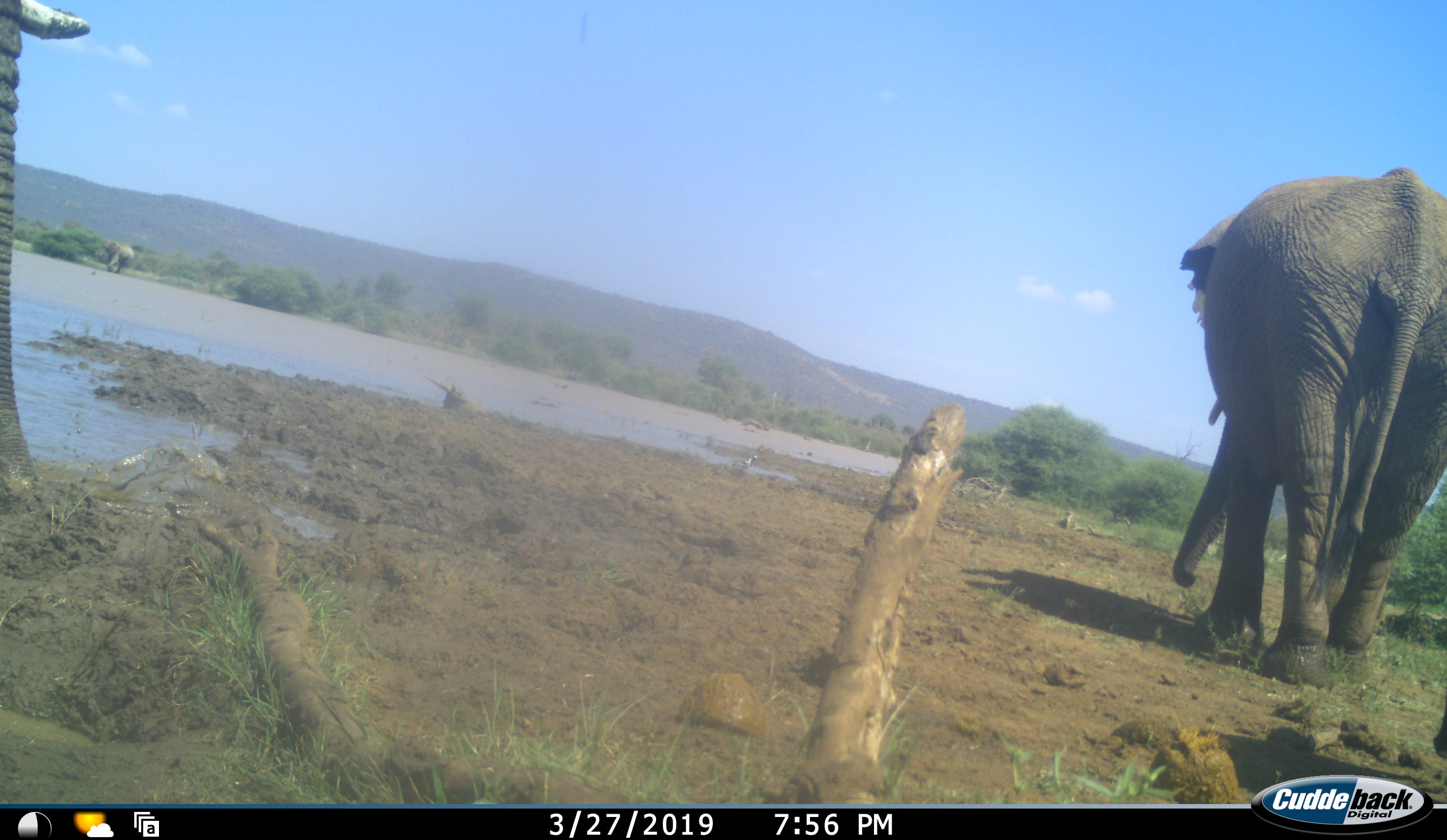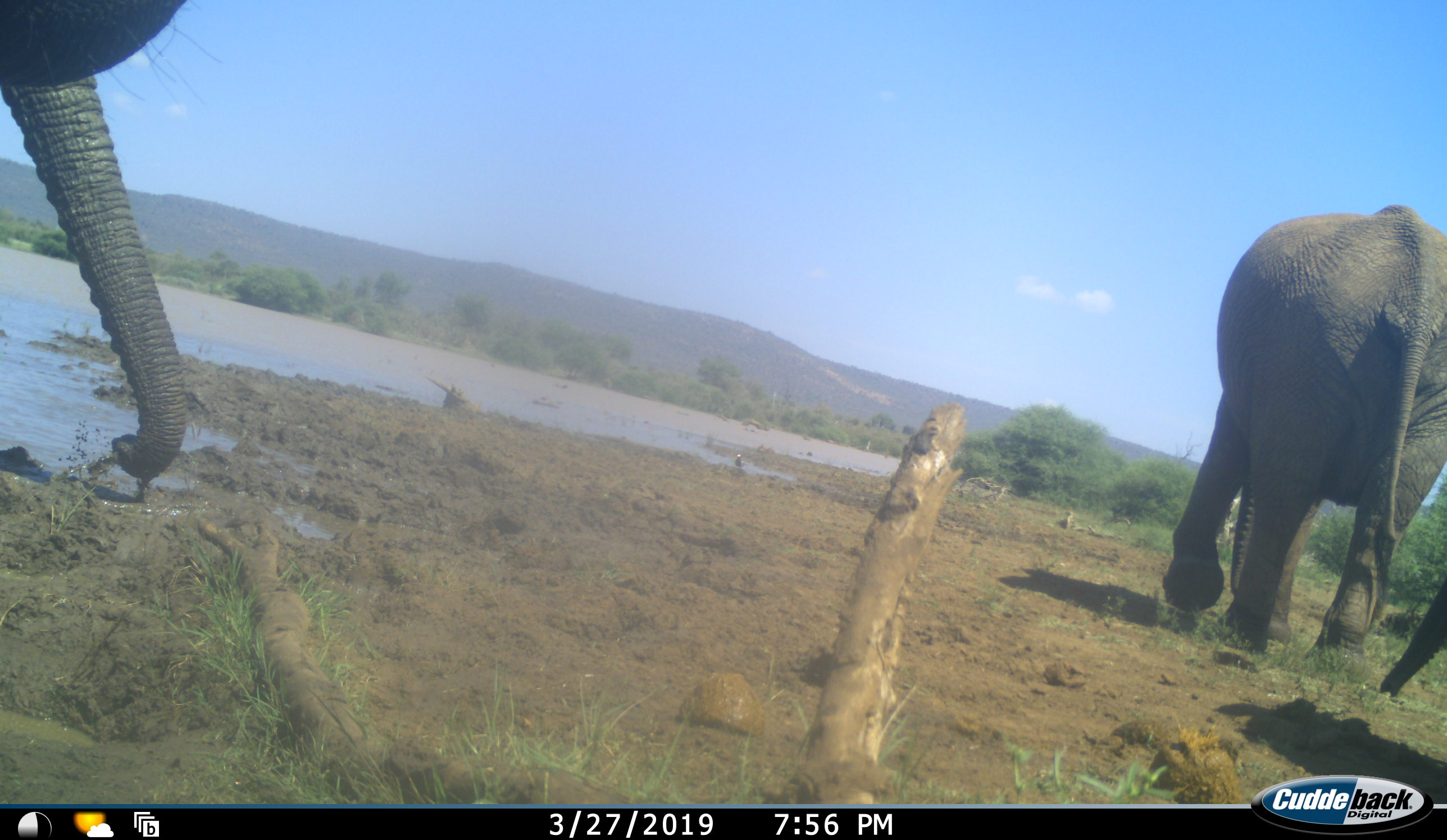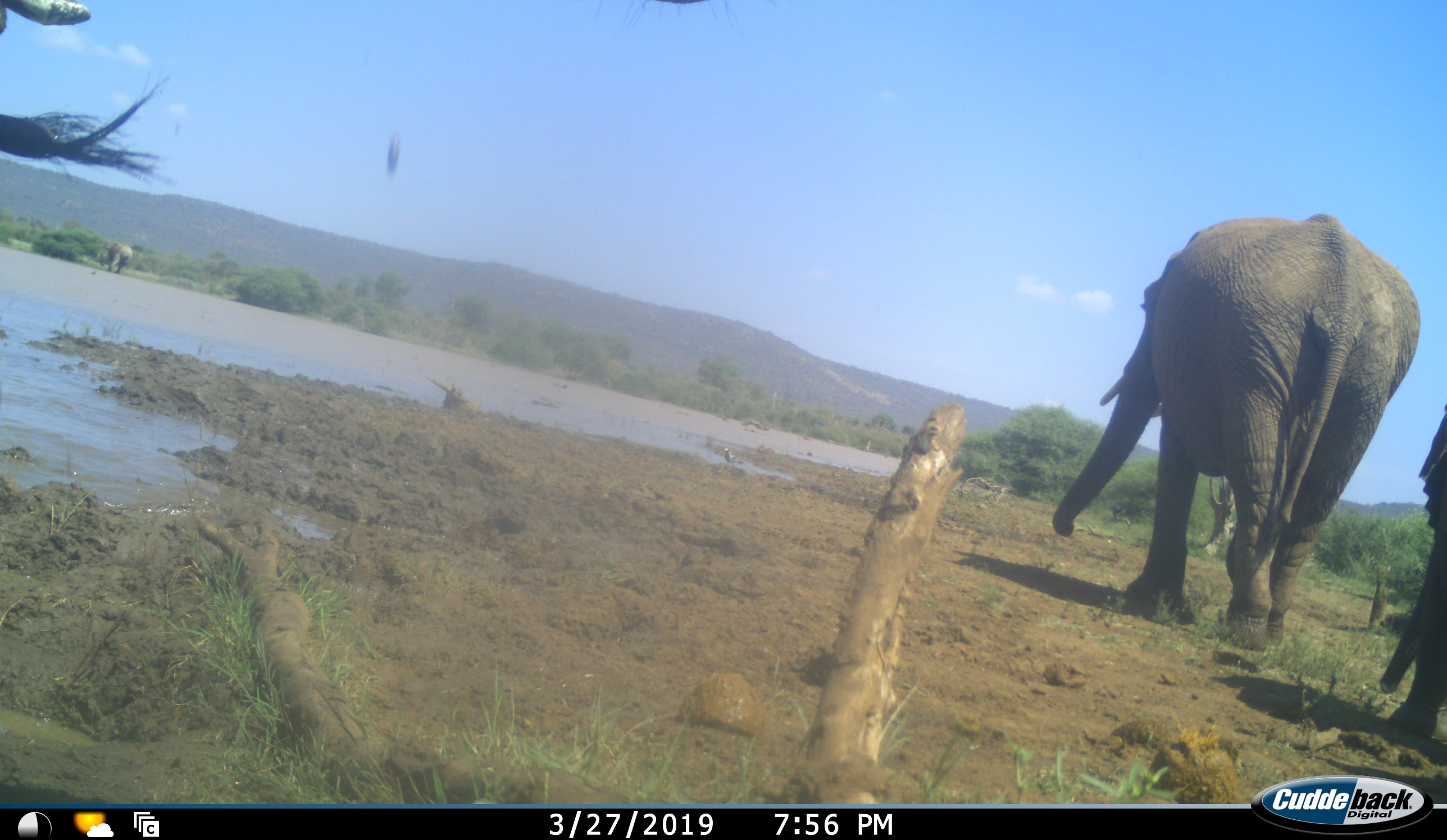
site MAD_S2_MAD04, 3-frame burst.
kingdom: Animalia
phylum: Chordata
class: Mammalia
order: Proboscidea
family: Elephantidae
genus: Loxodonta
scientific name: Loxodonta africana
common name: african bush elephant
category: elephant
Elephant (african bush elephant) (Loxodonta africana), count 3. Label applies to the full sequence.